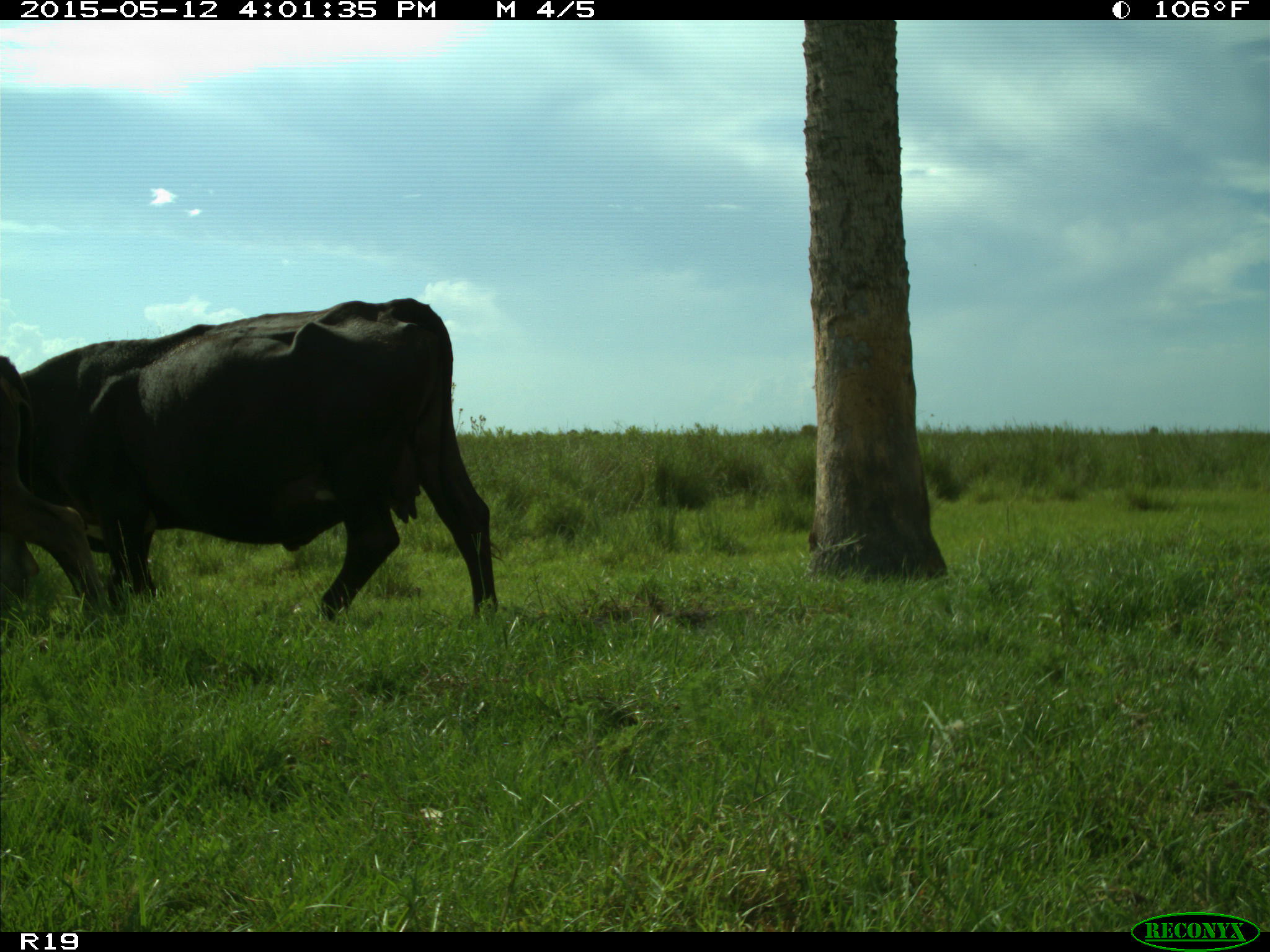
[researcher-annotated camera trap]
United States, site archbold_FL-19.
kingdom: Animalia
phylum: Chordata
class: Mammalia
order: Artiodactyla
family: Bovidae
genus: Bos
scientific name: Bos taurus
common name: domestic cow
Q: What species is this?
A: Bos taurus (domestic cow).